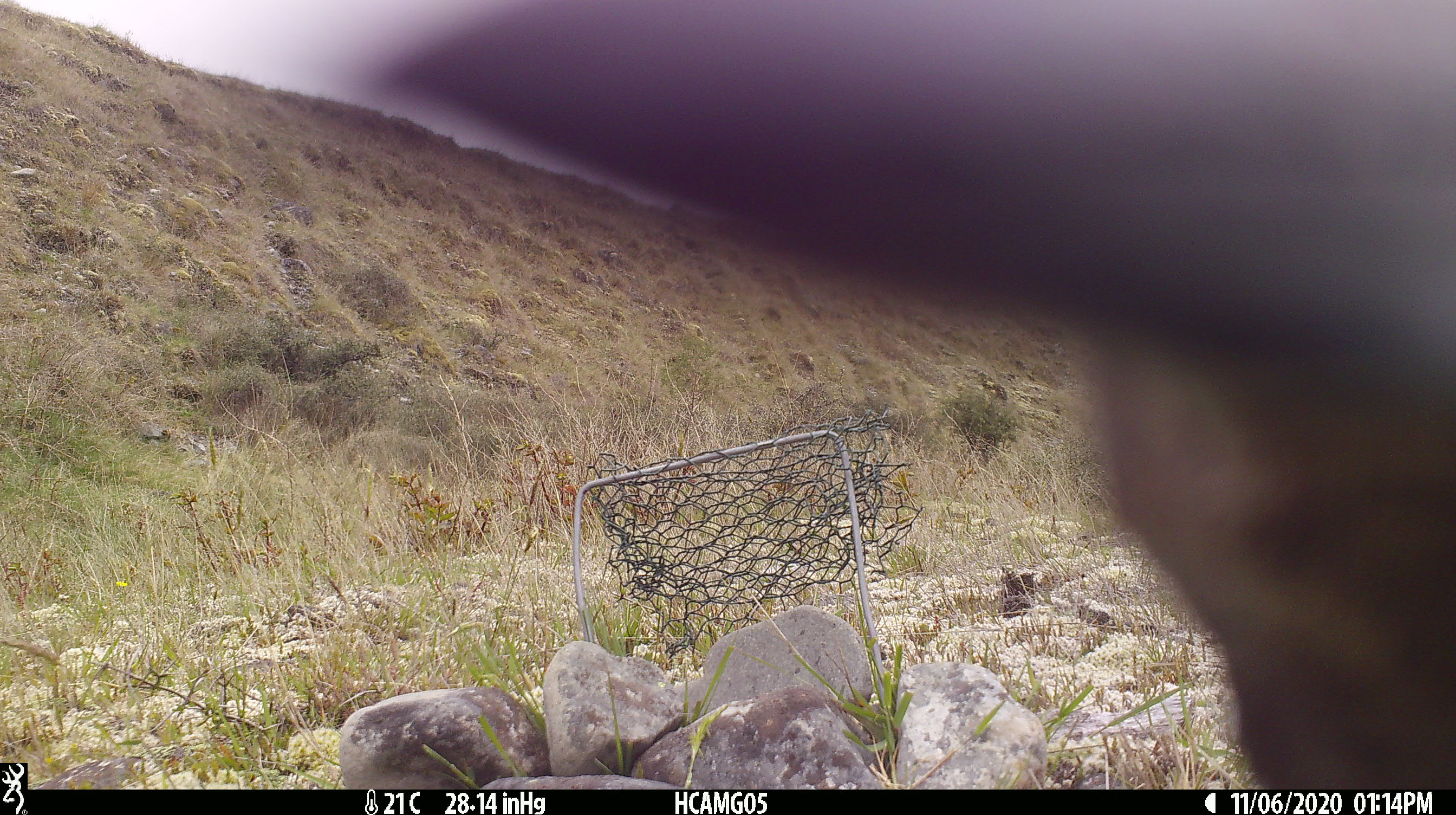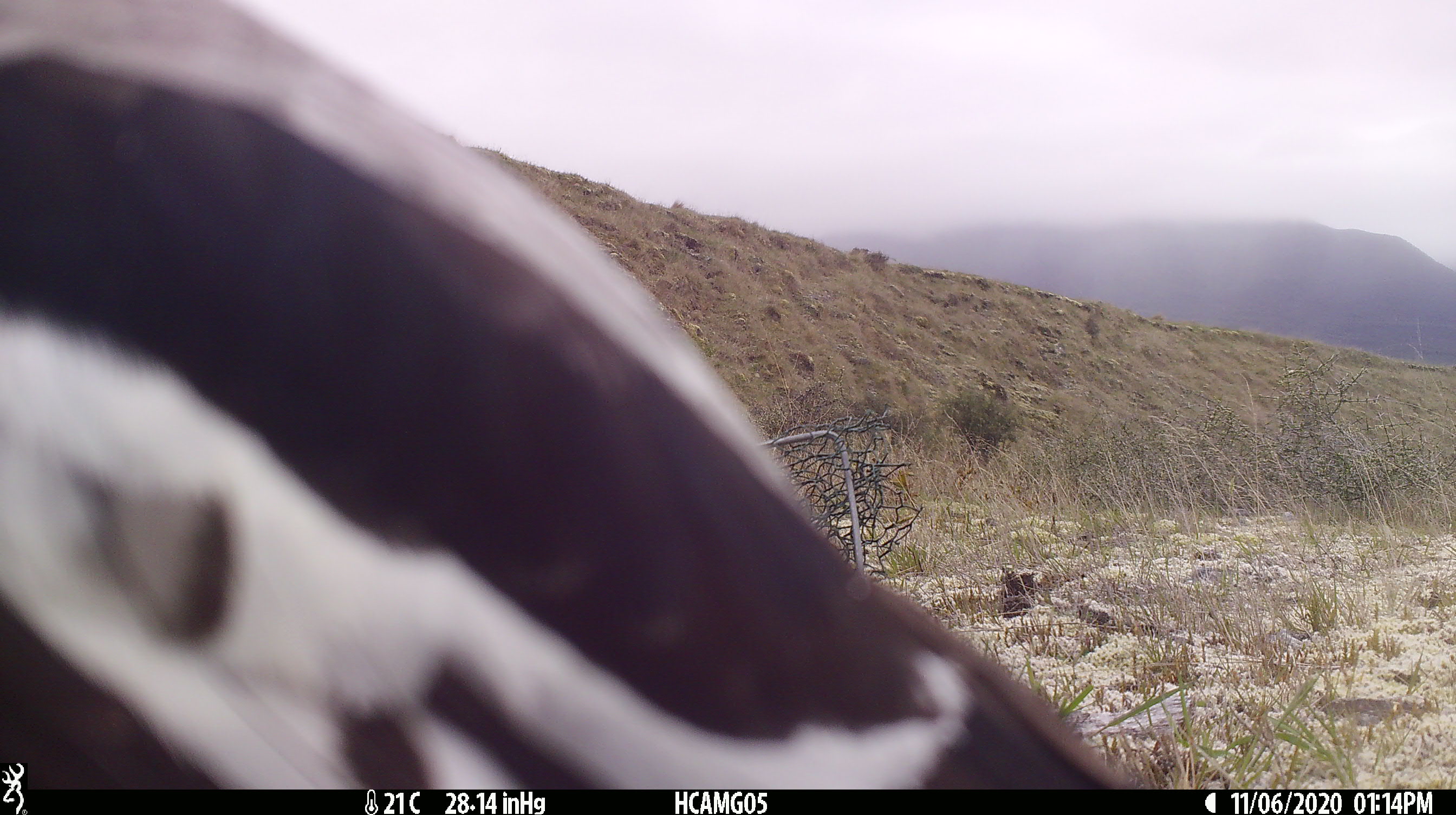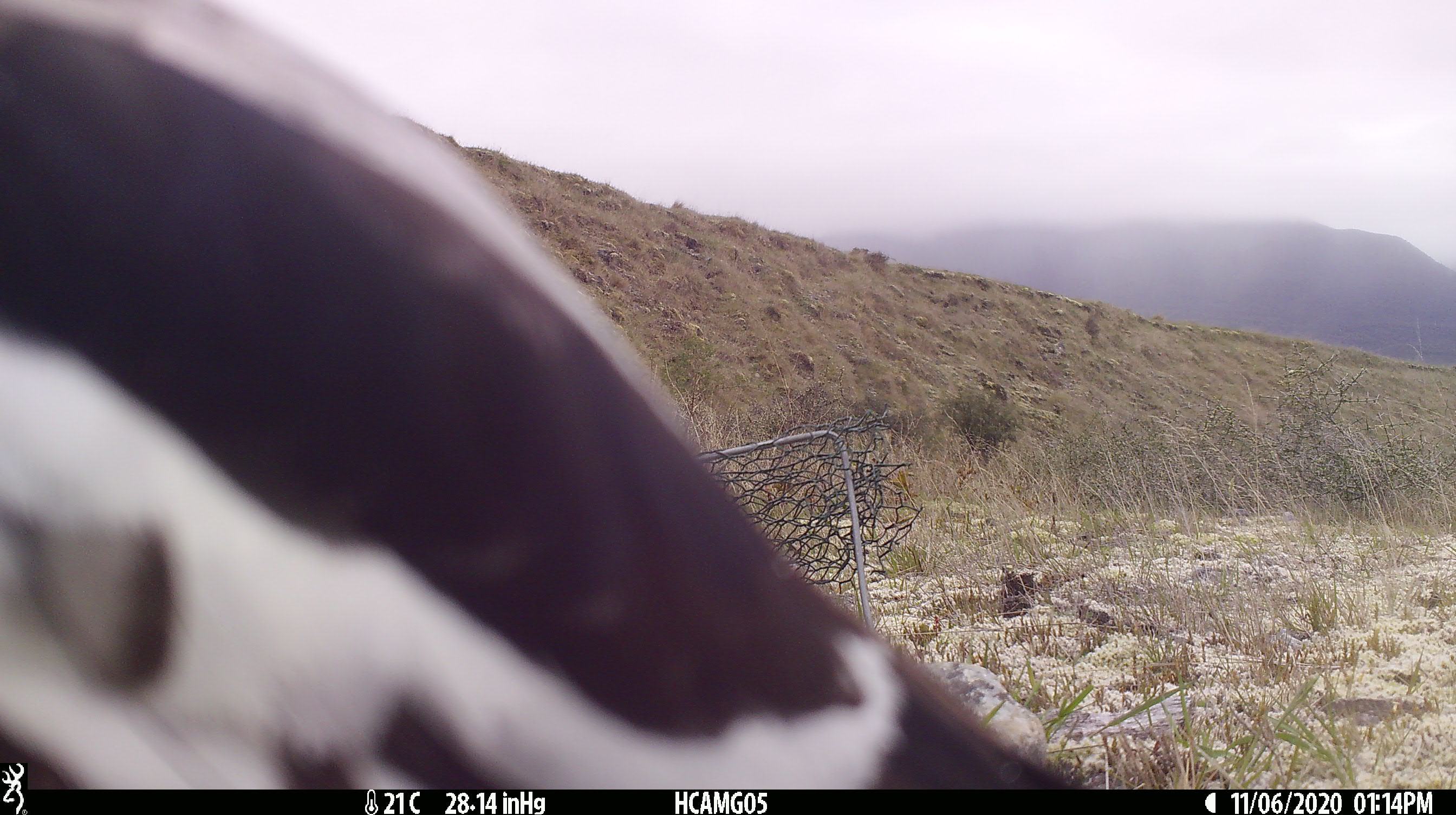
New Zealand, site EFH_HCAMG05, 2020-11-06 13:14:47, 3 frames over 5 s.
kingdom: Animalia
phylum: Chordata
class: Aves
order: Passeriformes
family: Artamidae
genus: Gymnorhina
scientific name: Gymnorhina tibicen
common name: australian magpie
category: magpie